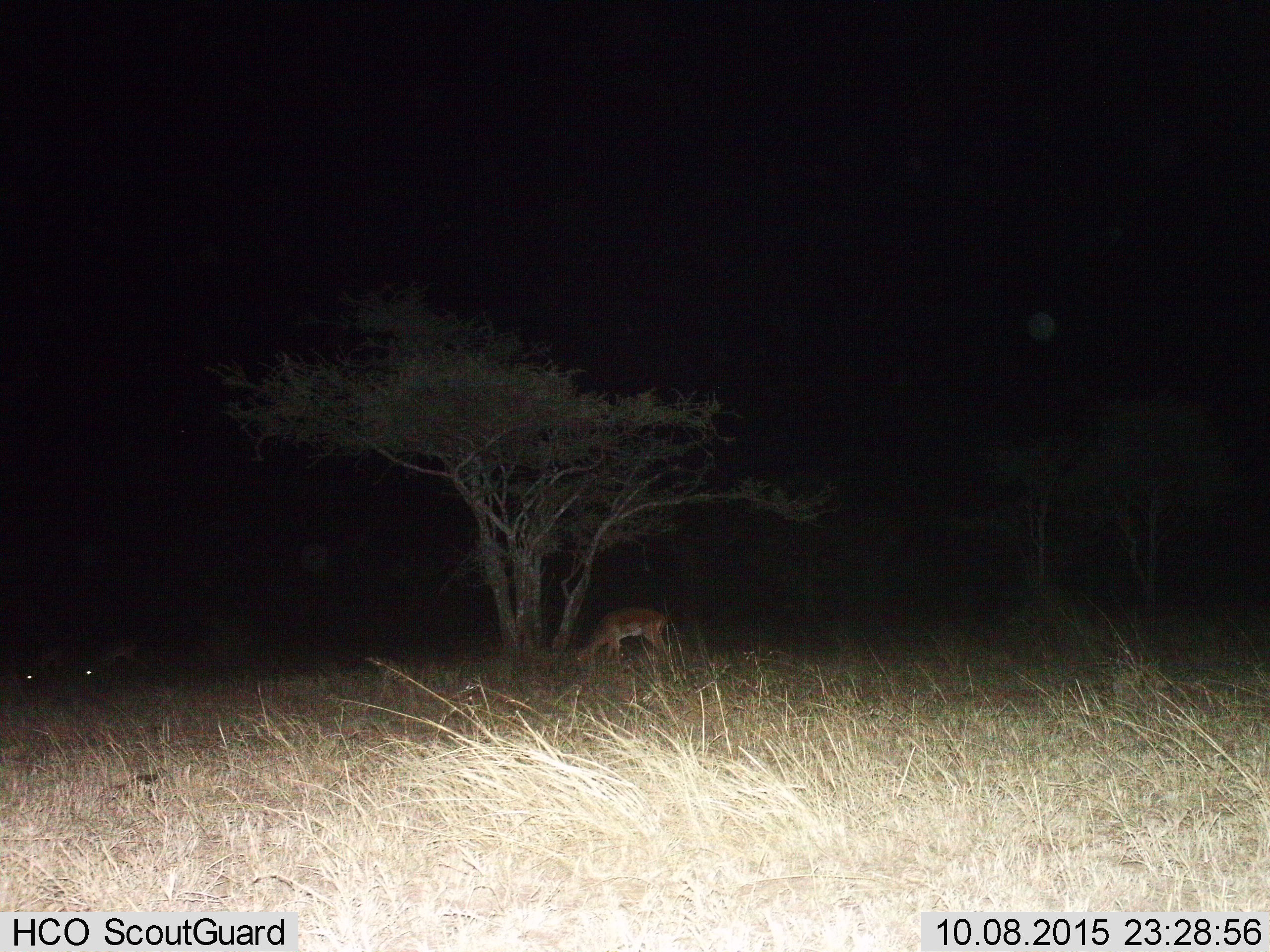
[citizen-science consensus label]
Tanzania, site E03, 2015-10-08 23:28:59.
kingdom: Animalia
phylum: Chordata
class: Mammalia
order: Artiodactyla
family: Bovidae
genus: Nanger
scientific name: Nanger granti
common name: grant's gazelle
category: gazellegrants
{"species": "gazellegrants (grant's gazelle) (Nanger granti)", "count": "1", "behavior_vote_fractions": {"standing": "14%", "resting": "14%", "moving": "0%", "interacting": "0%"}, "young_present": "0%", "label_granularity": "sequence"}